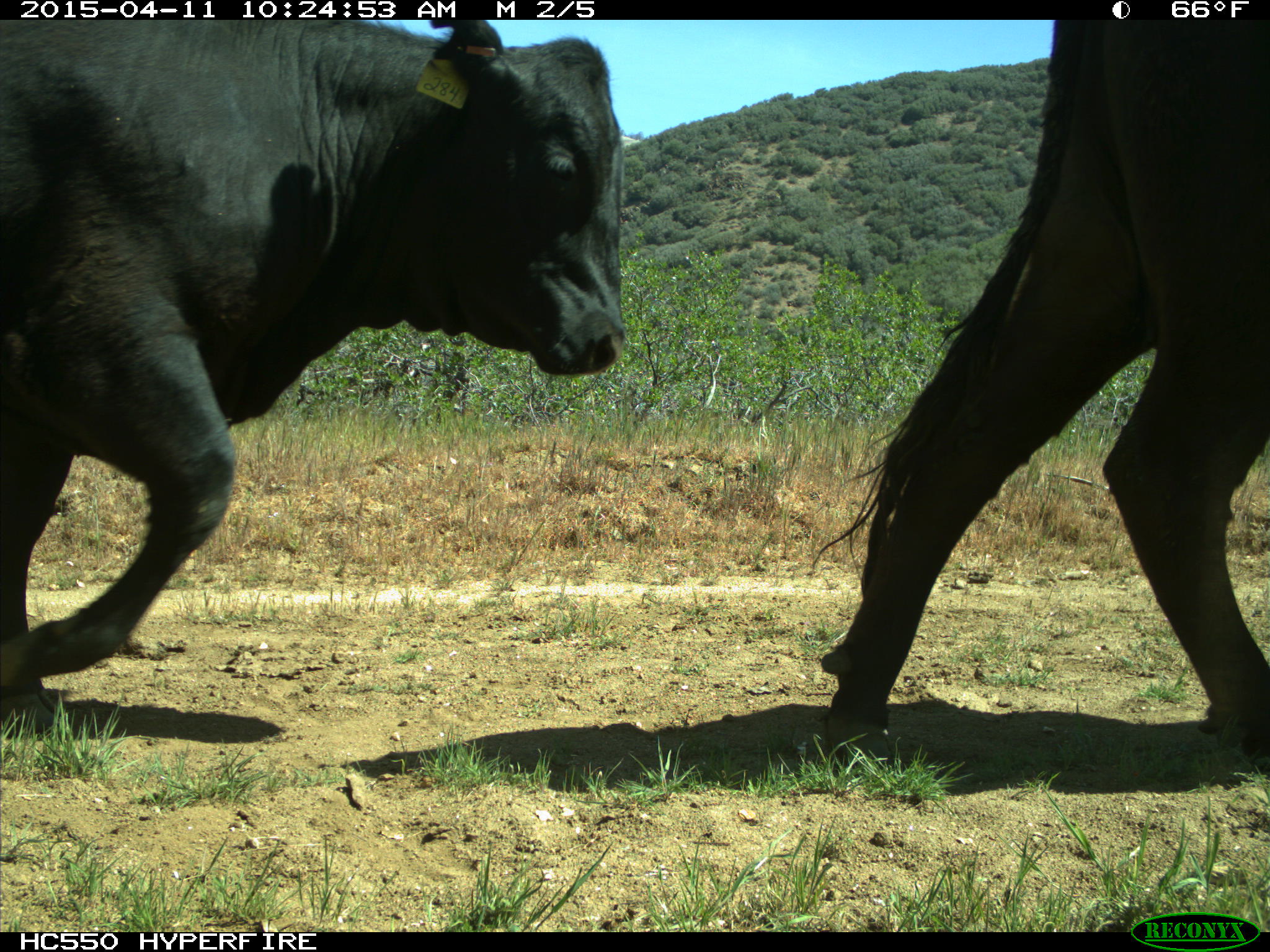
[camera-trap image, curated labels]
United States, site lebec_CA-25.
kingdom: Animalia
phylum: Chordata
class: Mammalia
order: Artiodactyla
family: Bovidae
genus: Bos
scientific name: Bos taurus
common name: domestic cow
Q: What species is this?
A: Bos taurus (domestic cow).